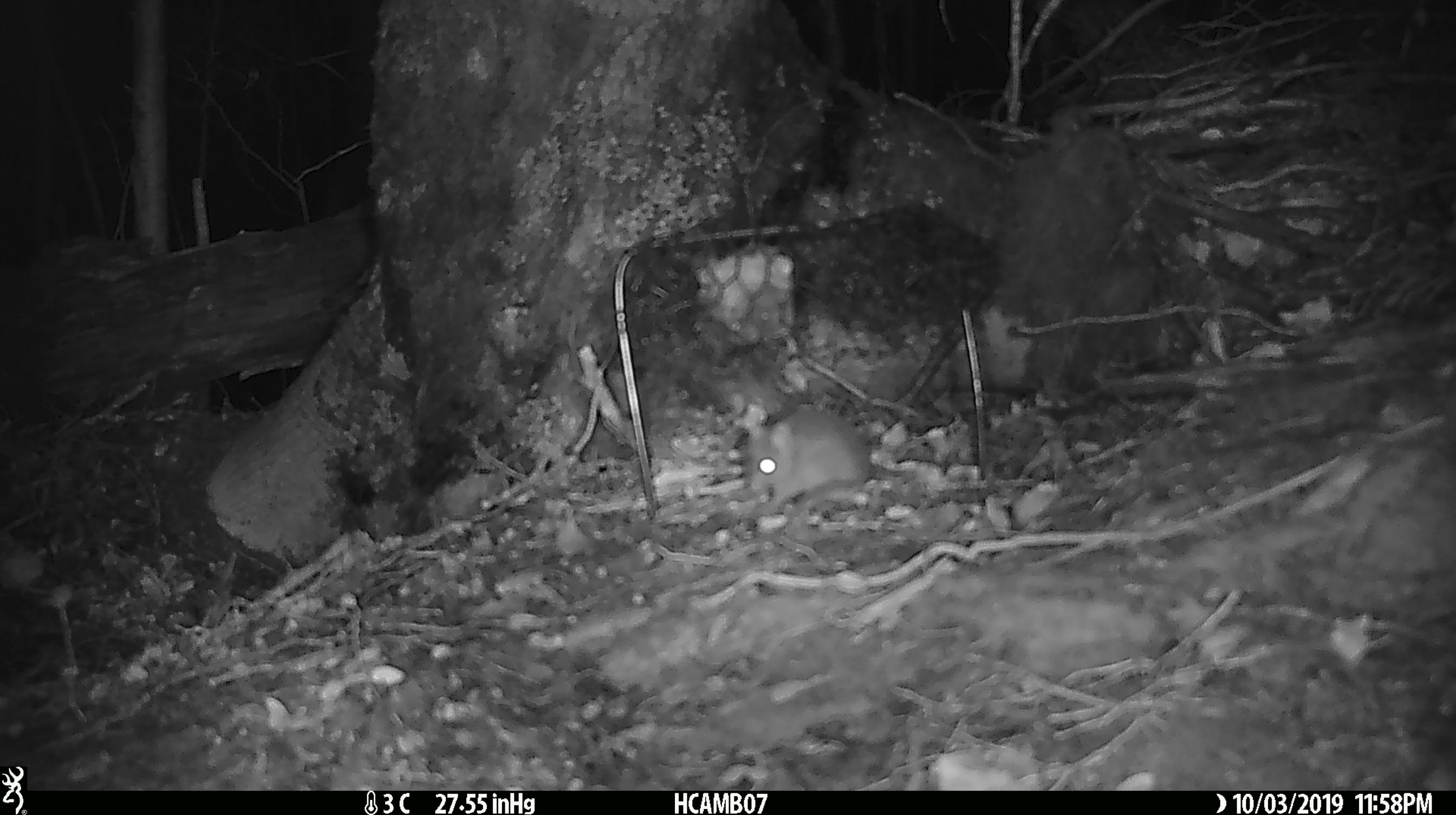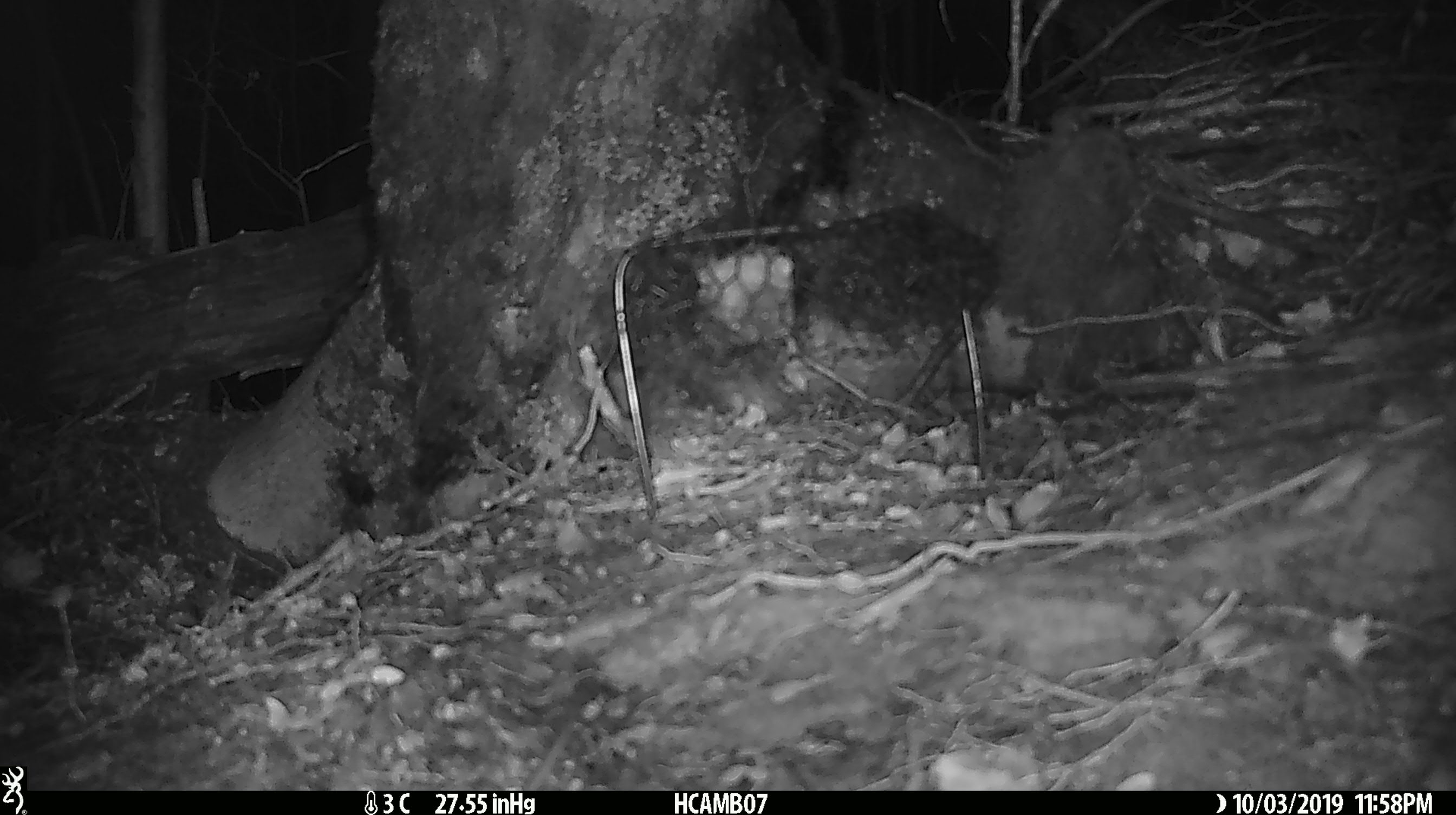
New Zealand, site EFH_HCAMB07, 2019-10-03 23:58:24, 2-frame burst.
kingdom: Animalia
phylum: Chordata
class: Mammalia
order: Rodentia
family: Muridae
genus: Mus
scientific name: Mus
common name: mouse